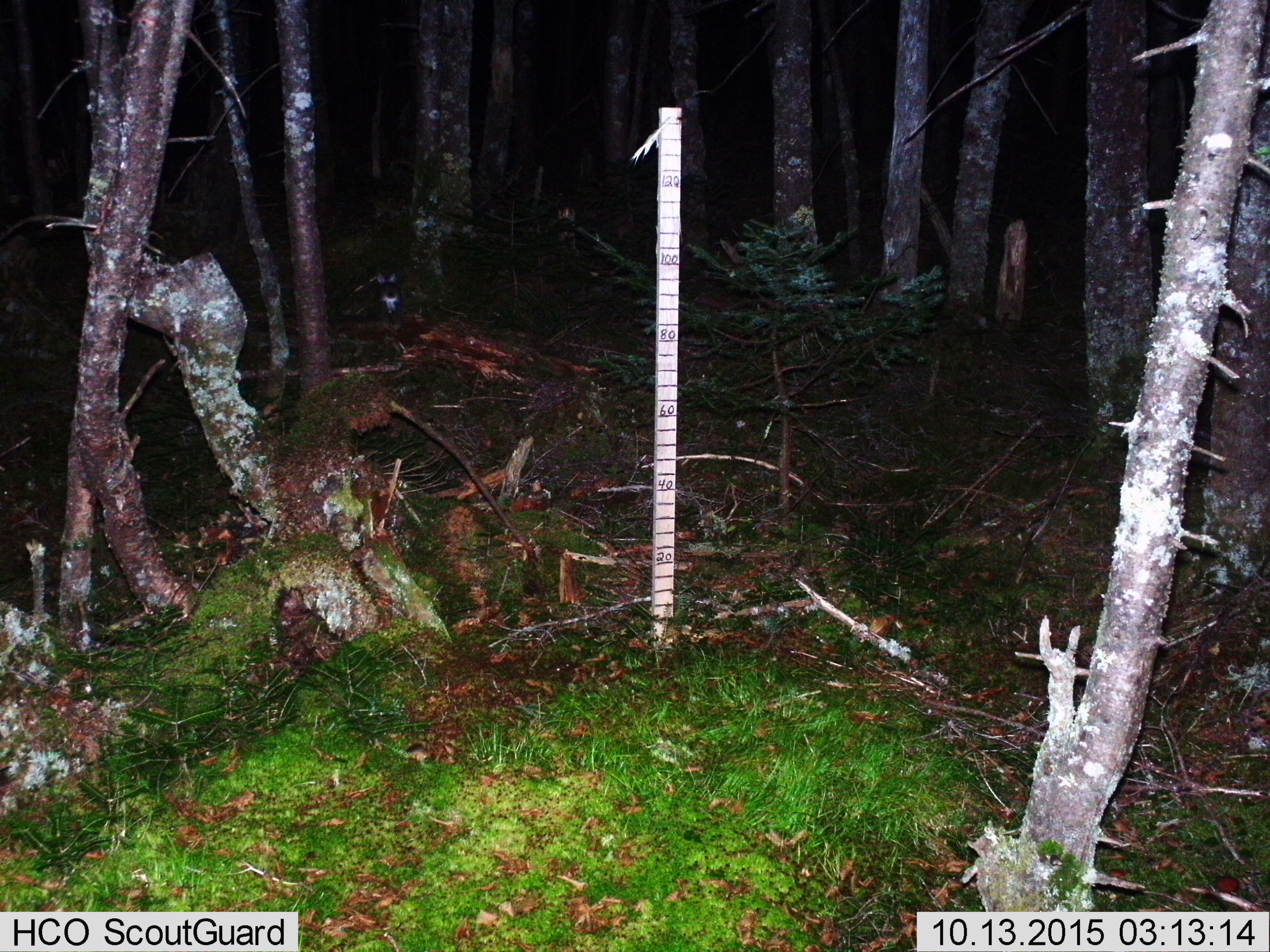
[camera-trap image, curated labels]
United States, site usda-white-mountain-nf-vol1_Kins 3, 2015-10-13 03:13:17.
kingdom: Animalia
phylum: Chordata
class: Mammalia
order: Lagomorpha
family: Leporidae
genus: Lepus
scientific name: Lepus americanus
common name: snowshoe hare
Snowshoe hare (Lepus americanus).